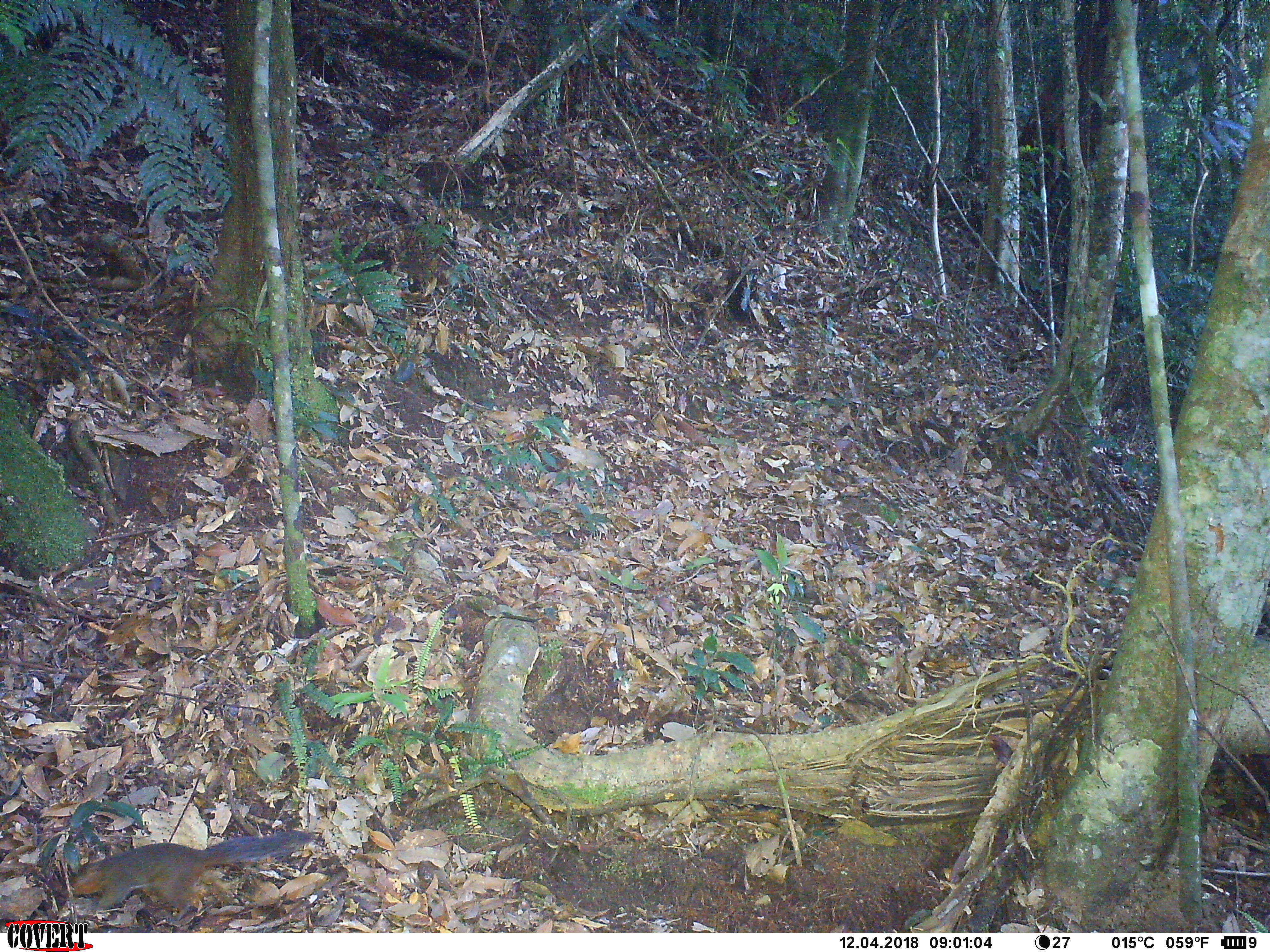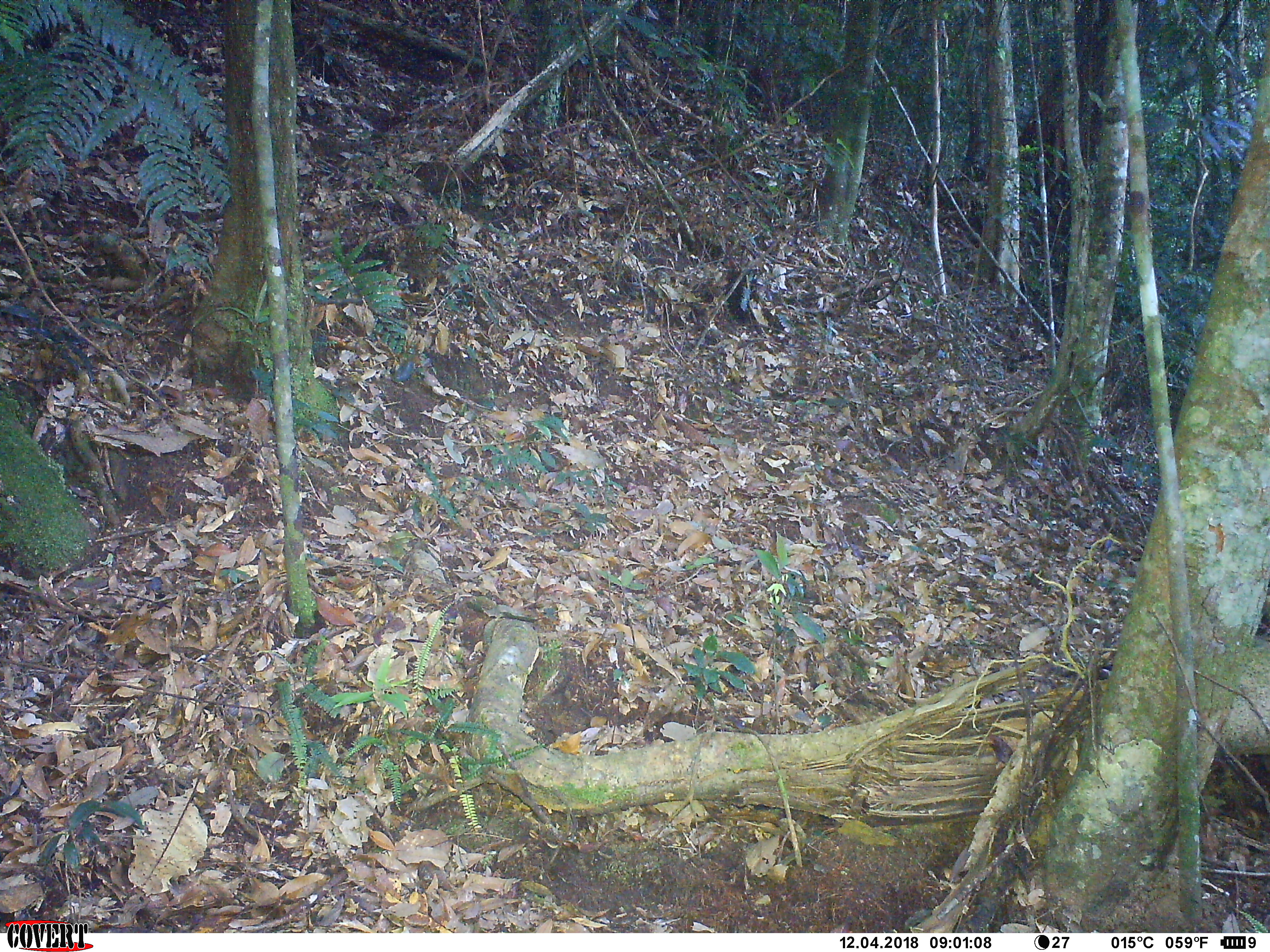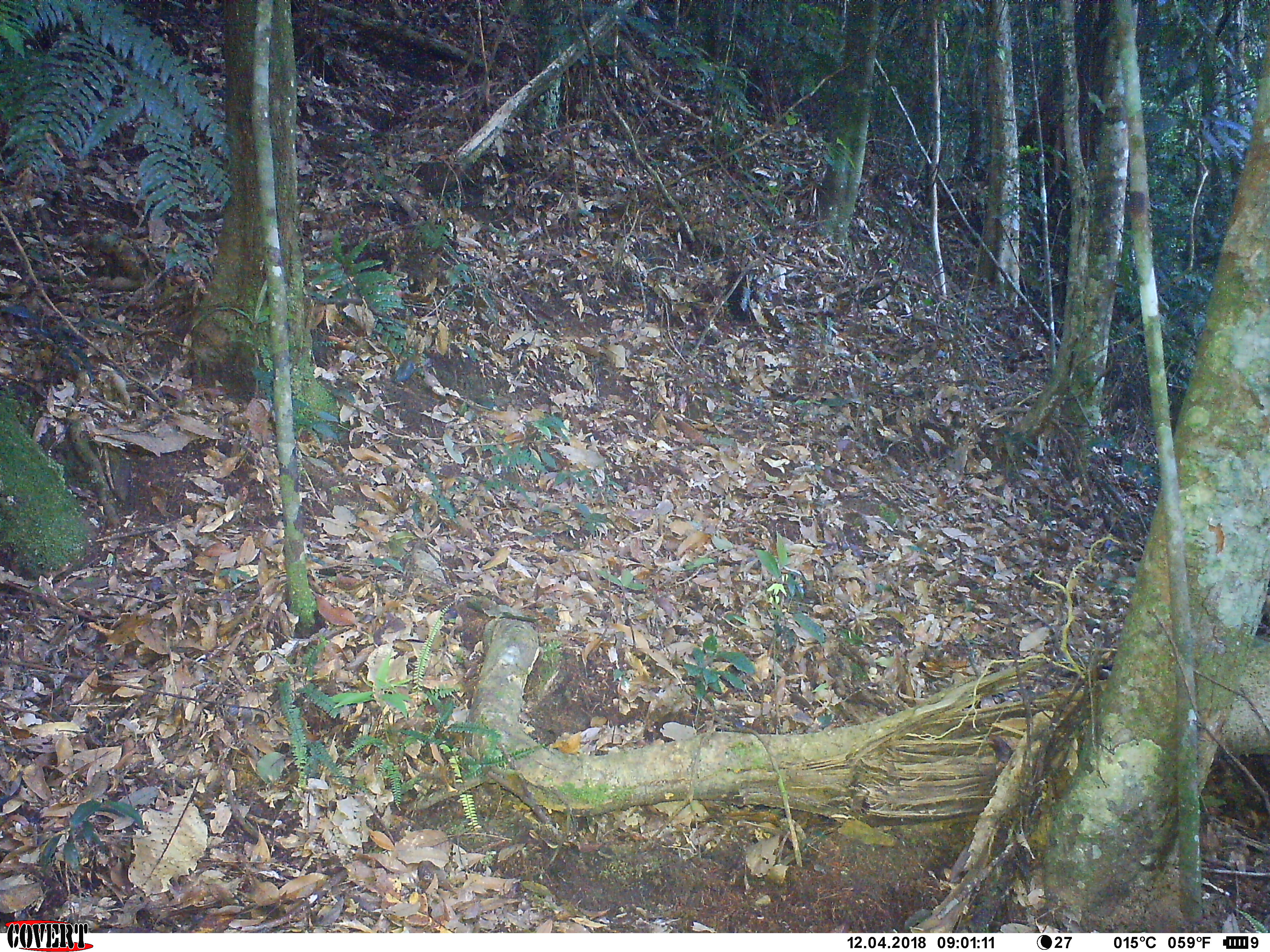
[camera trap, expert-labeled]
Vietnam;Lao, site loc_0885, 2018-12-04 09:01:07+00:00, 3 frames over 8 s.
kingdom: Animalia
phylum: Chordata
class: Mammalia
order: Rodentia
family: Sciuridae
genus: Dremomys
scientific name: Dremomys rufigenis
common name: red-cheeked squirrel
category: red cheeked squirrel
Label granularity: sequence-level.